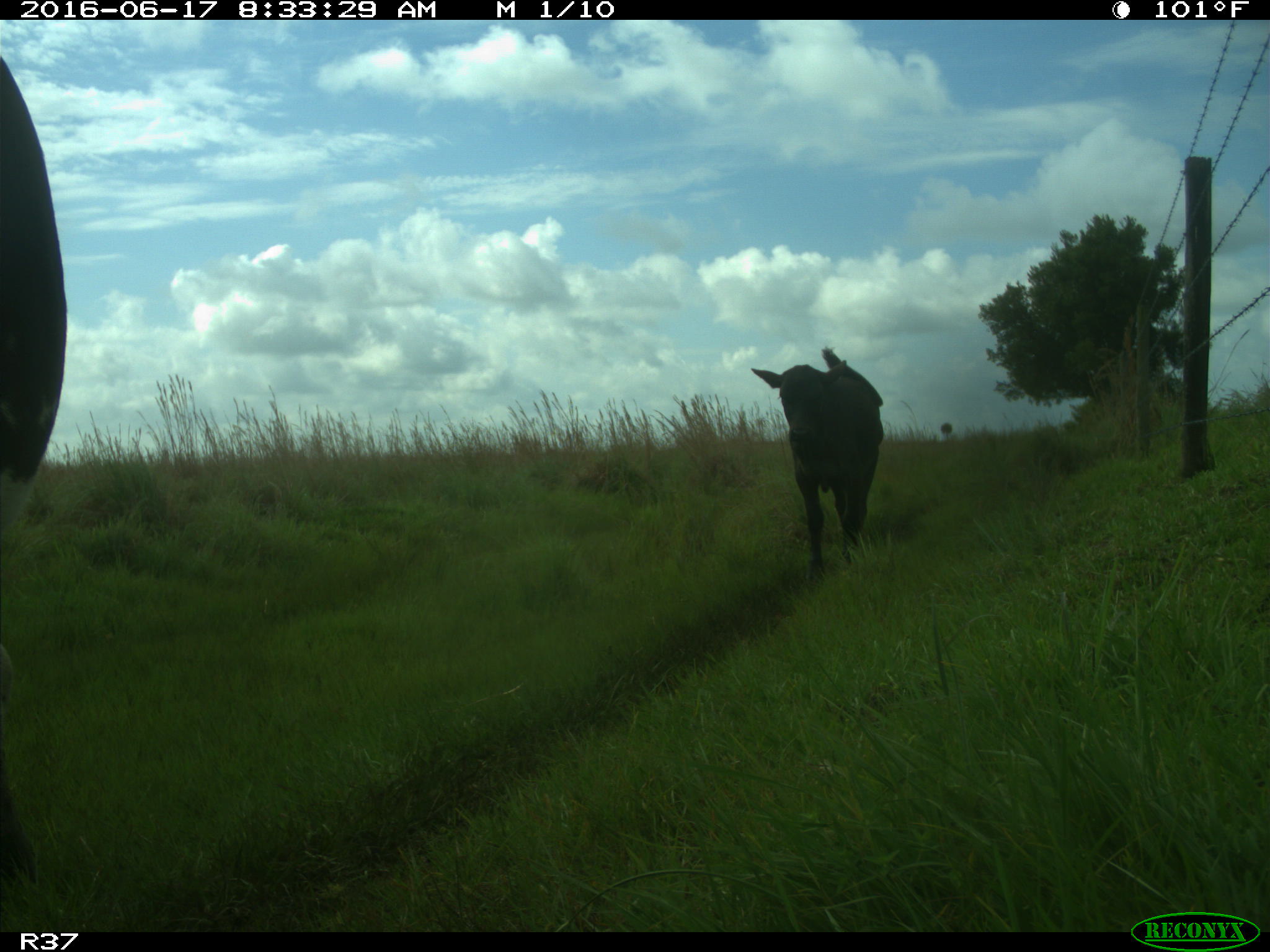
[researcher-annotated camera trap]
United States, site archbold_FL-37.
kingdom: Animalia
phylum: Chordata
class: Mammalia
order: Artiodactyla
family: Bovidae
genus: Bos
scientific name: Bos taurus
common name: domestic cow